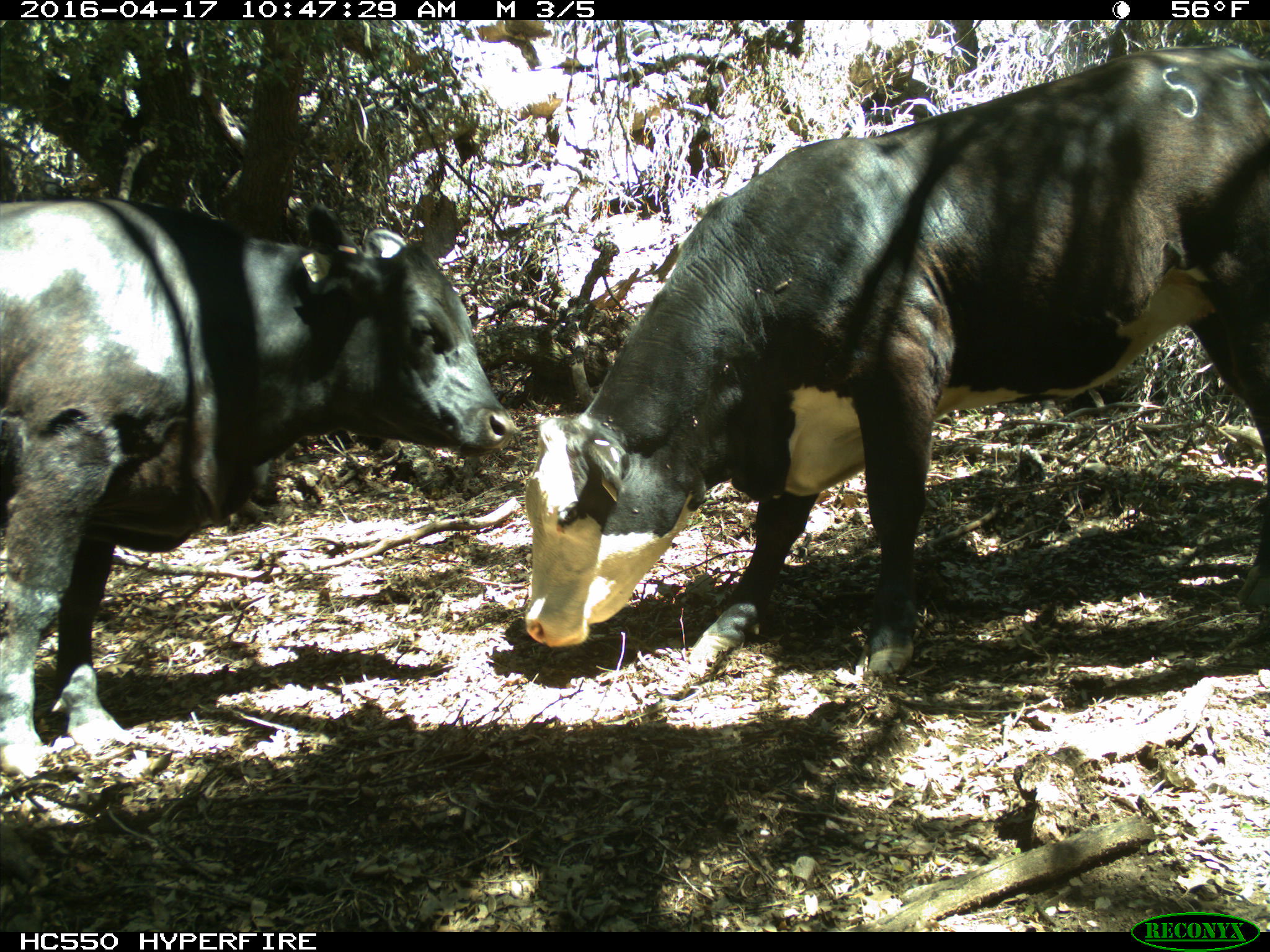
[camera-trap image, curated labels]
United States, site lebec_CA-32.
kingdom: Animalia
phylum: Chordata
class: Mammalia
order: Artiodactyla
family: Bovidae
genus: Bos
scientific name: Bos taurus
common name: domestic cow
Bos taurus (domestic cow).